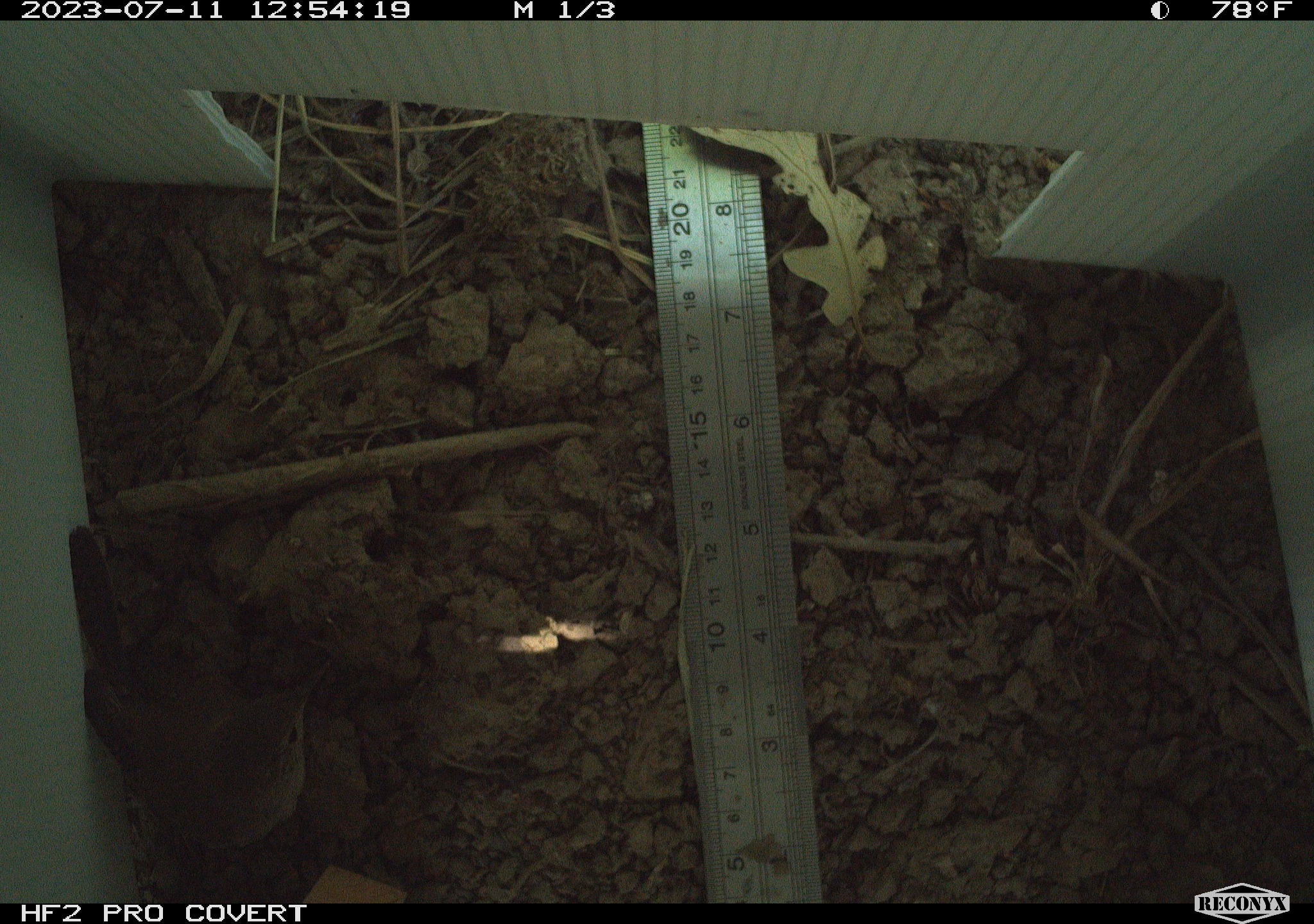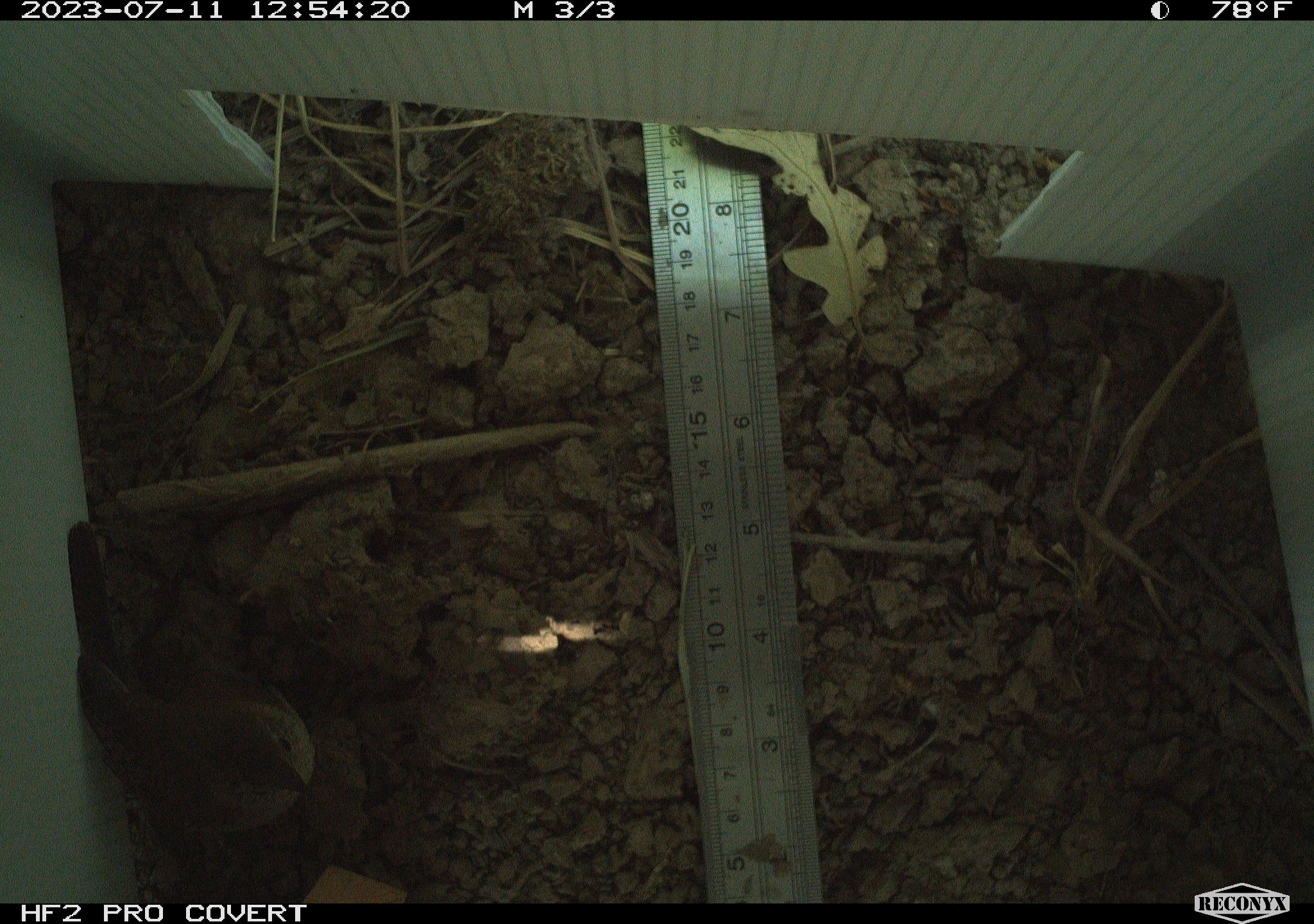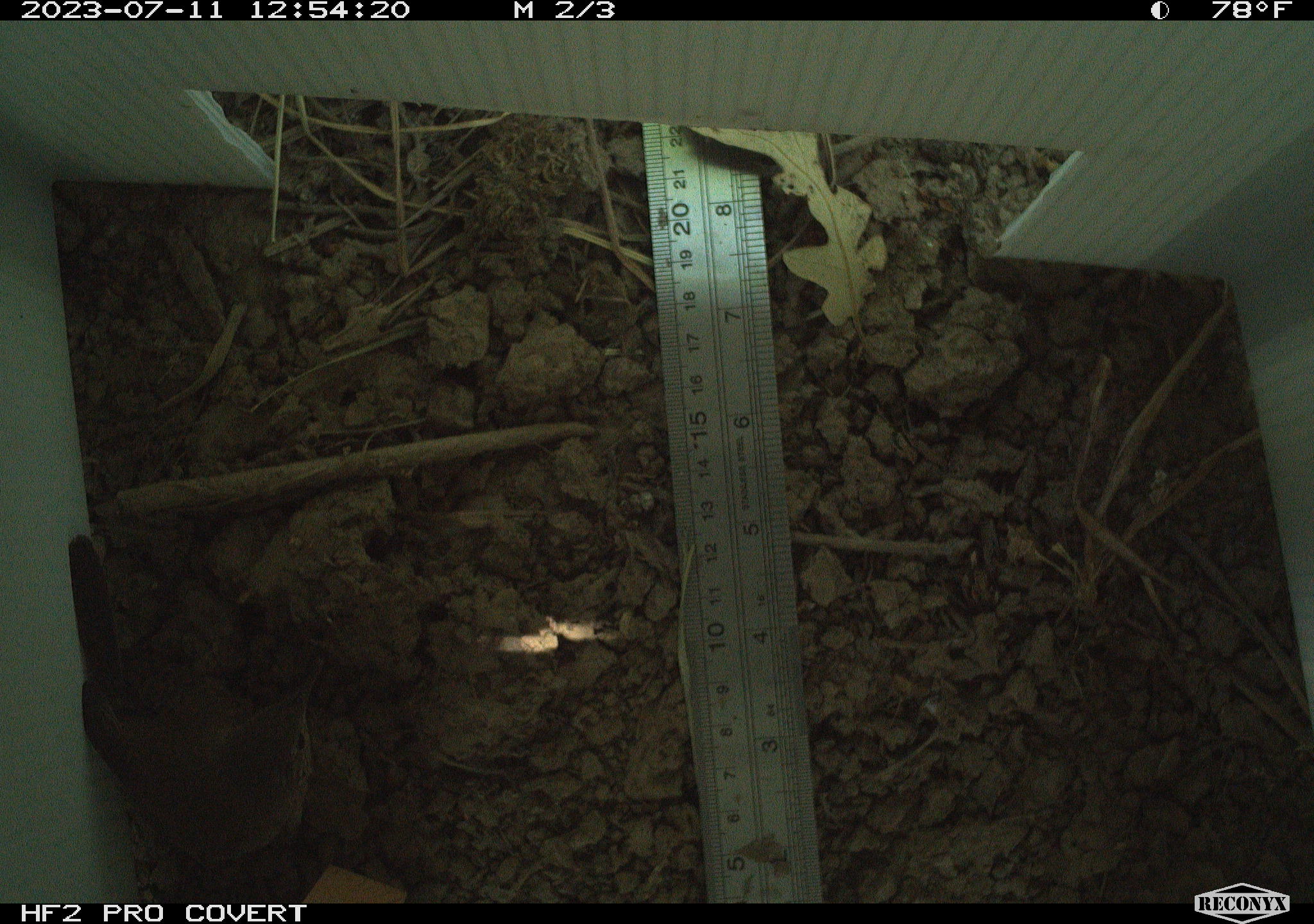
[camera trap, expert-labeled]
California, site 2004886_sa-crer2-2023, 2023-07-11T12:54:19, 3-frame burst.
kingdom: Animalia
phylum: Chordata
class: Aves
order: Passeriformes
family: Troglodytidae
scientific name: Troglodytidae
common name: wren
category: troglodytidae family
Troglodytidae family (wren) (Troglodytidae).